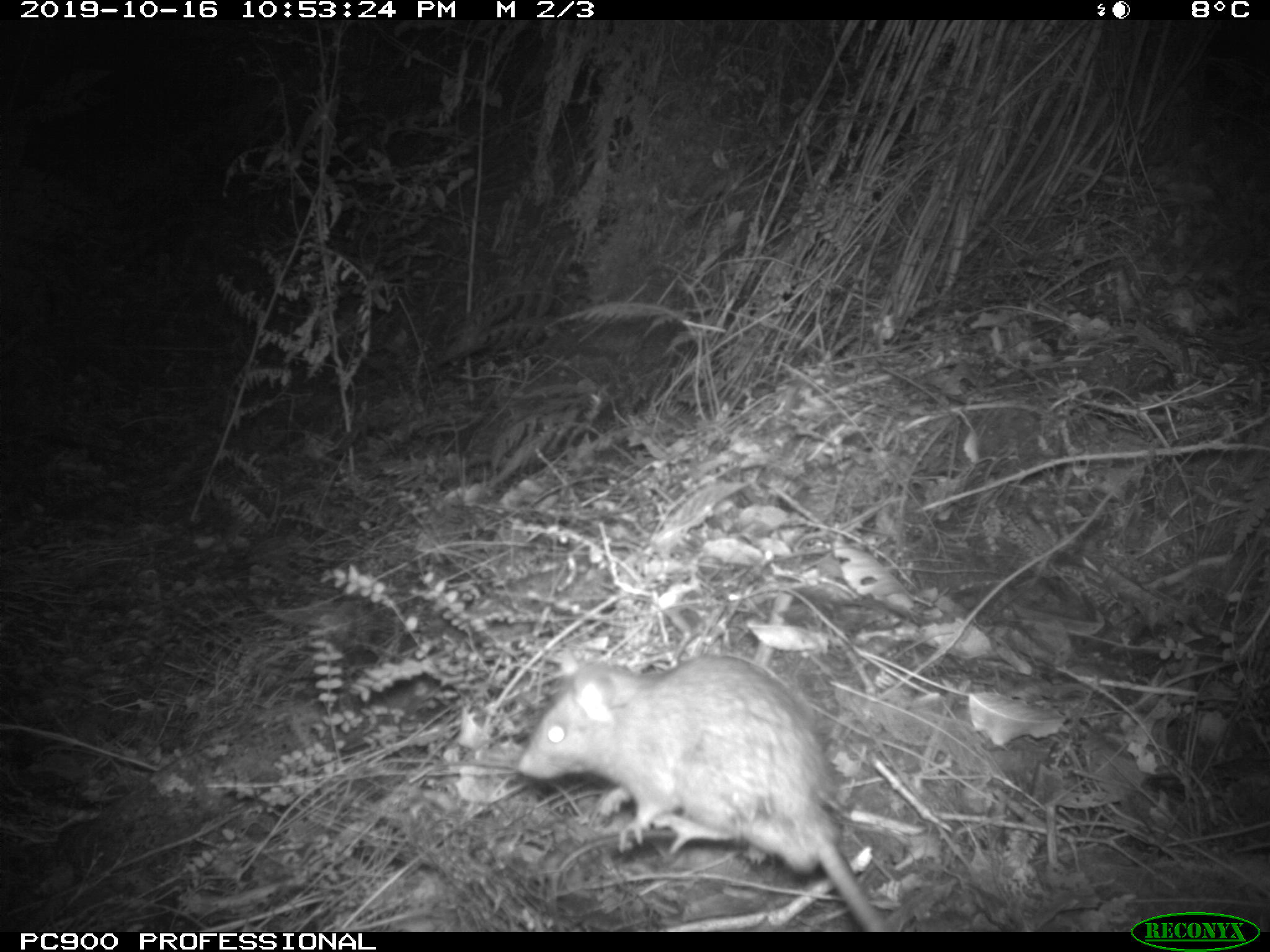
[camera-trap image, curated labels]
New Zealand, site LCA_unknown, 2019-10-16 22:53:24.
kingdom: Animalia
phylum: Chordata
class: Mammalia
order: Rodentia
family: Muridae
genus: Rattus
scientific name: Rattus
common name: rat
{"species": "rat (Rattus)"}